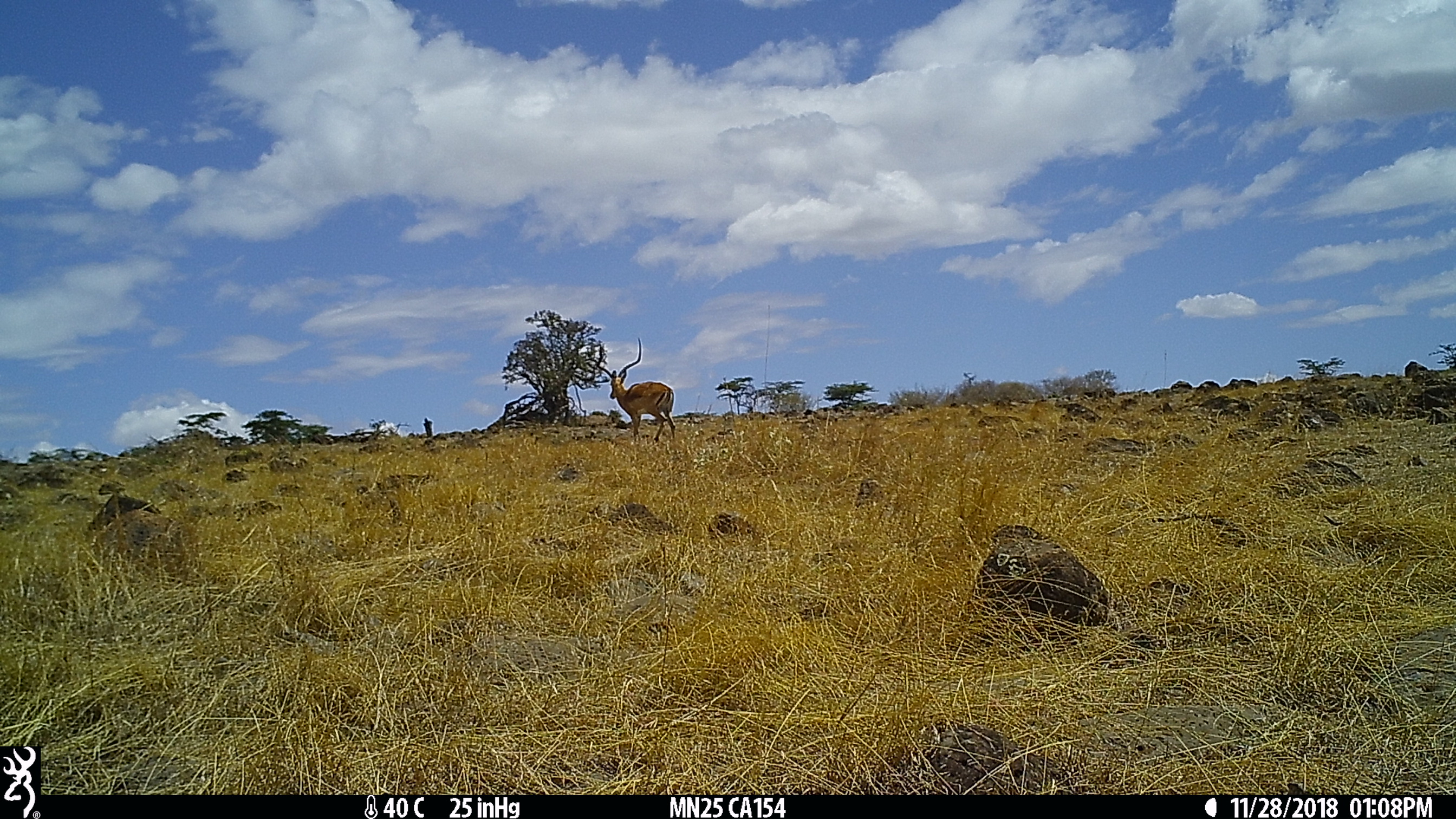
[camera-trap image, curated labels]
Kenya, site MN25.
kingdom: Animalia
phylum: Chordata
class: Mammalia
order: Artiodactyla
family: Bovidae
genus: Aepyceros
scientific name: Aepyceros melampus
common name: impala